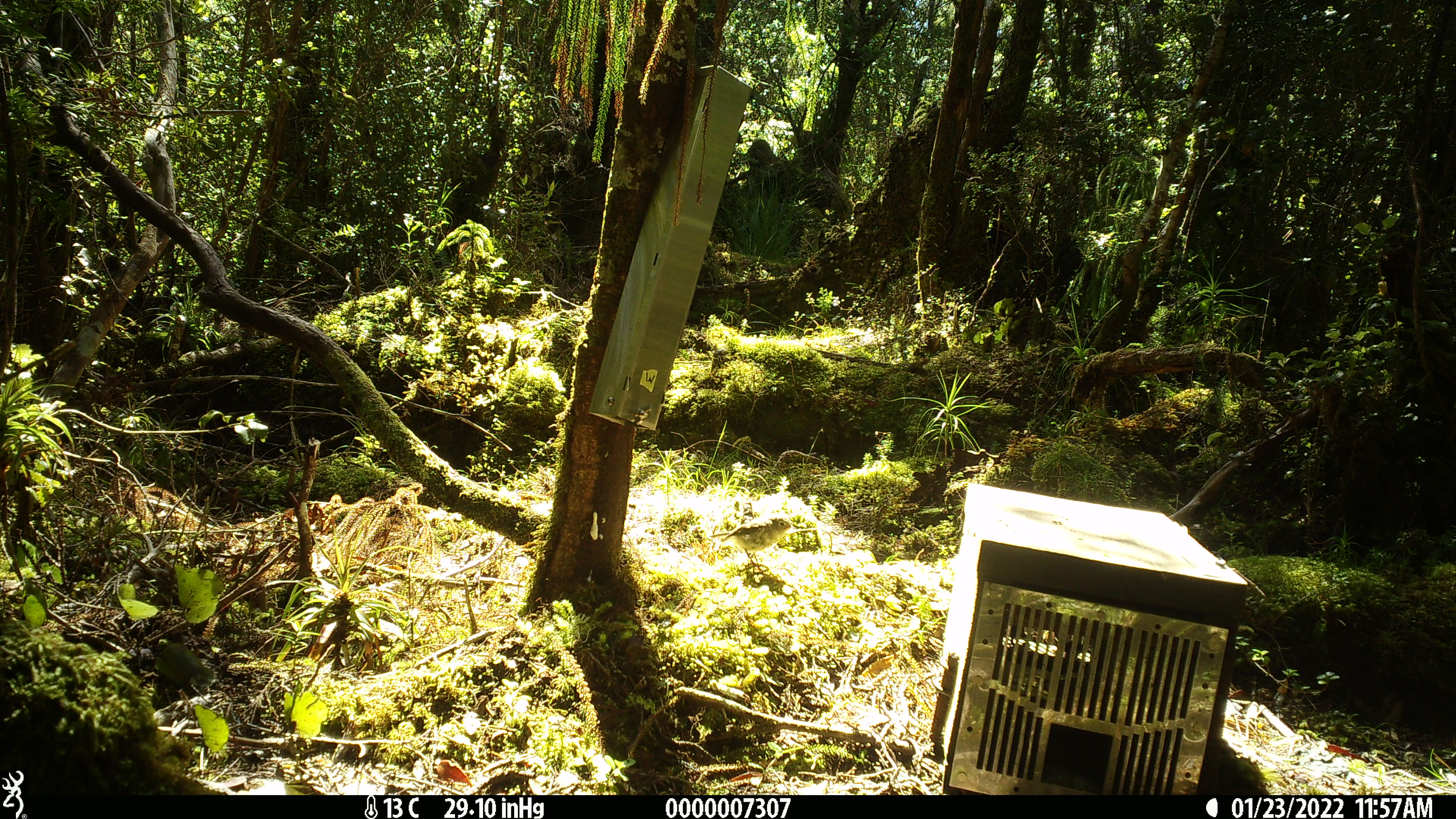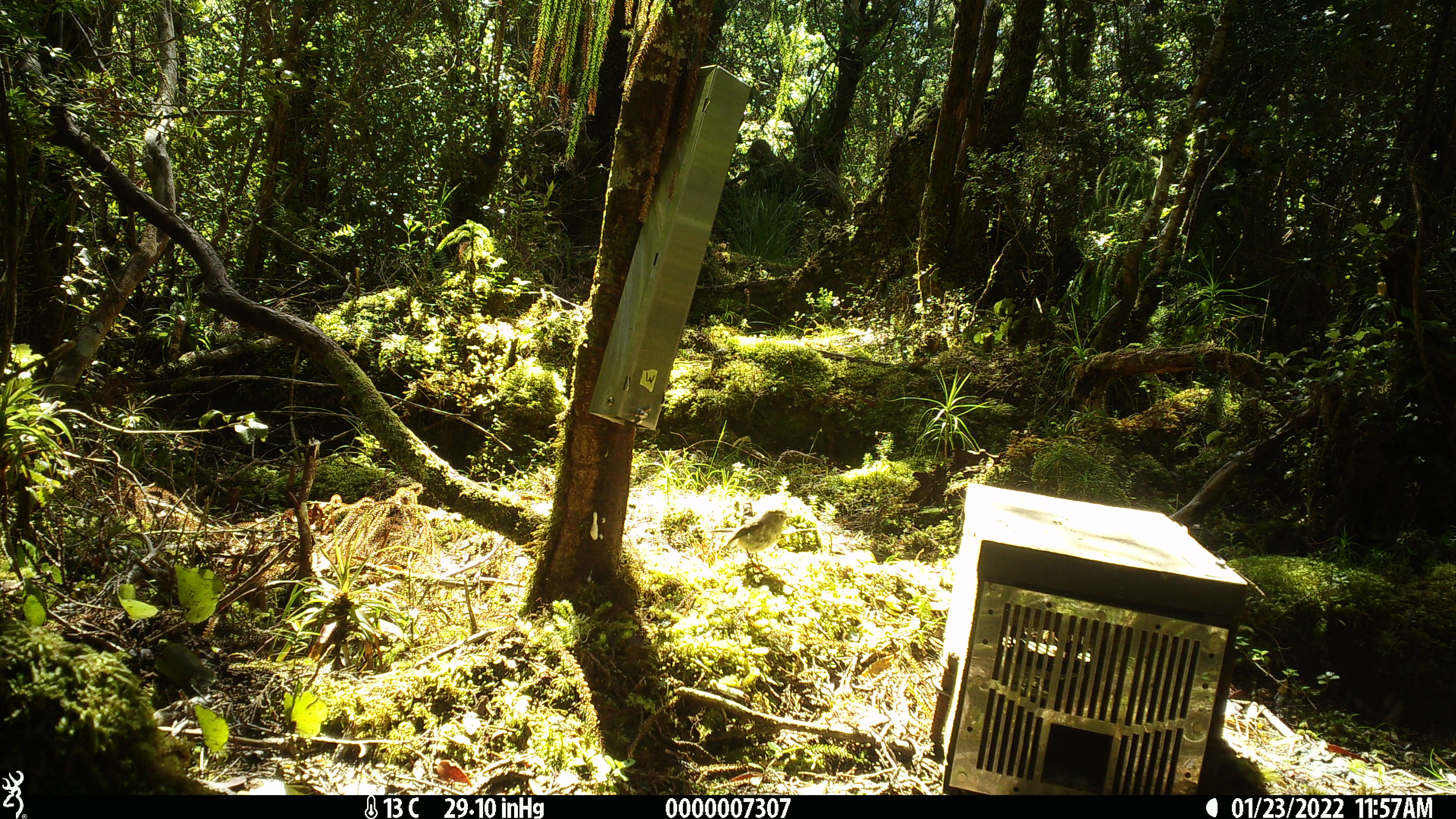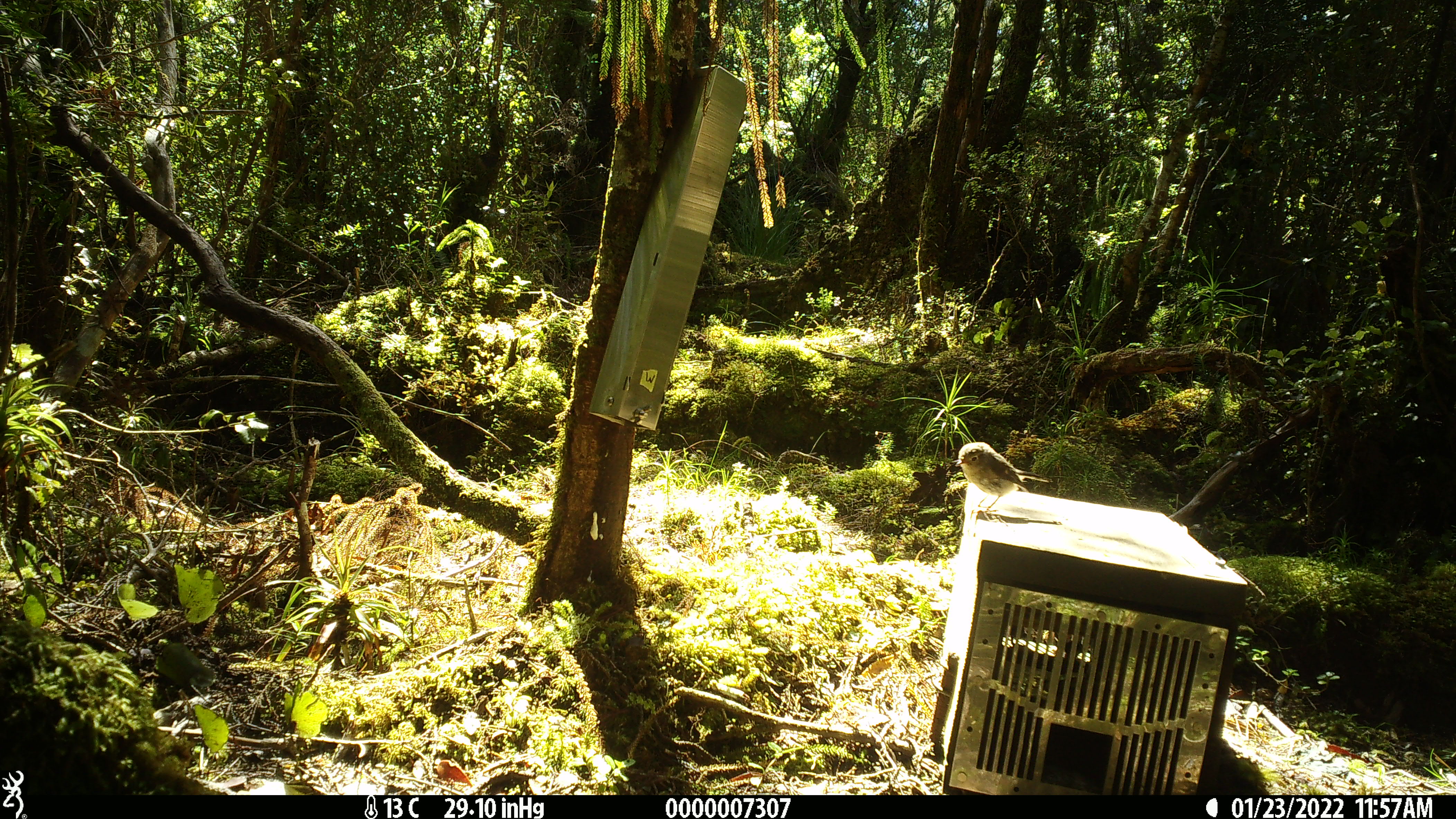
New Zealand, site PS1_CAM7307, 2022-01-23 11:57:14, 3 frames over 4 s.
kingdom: Animalia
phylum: Chordata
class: Aves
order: Passeriformes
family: Petroicidae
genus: Petroica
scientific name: Petroica macrocephala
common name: tomtit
Tomtit (Petroica macrocephala).